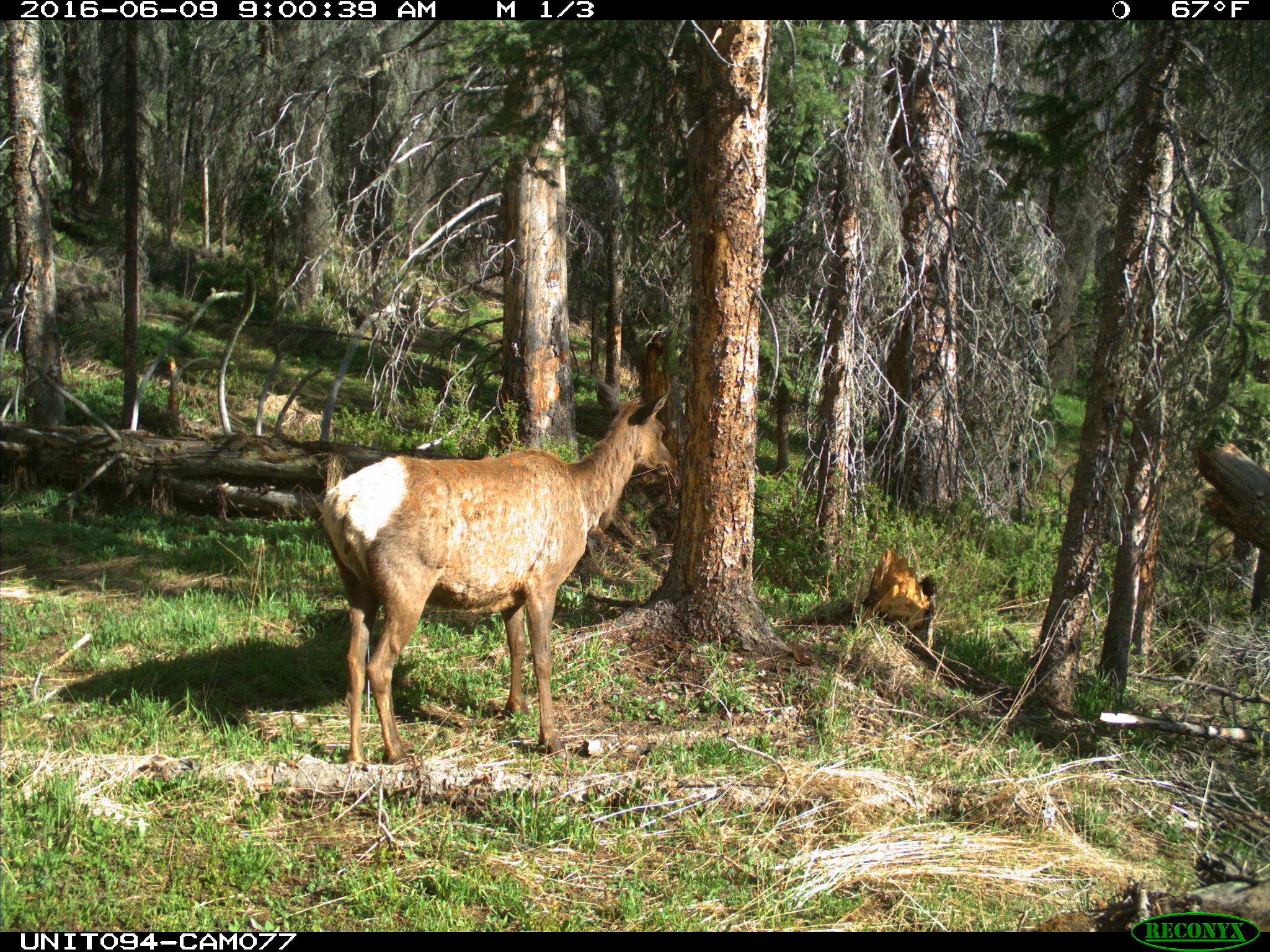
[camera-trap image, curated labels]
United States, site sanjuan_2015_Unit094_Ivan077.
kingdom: Animalia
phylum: Chordata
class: Mammalia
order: Artiodactyla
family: Cervidae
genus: Cervus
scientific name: Cervus elaphus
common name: red deer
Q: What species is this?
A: Cervus elaphus (red deer).